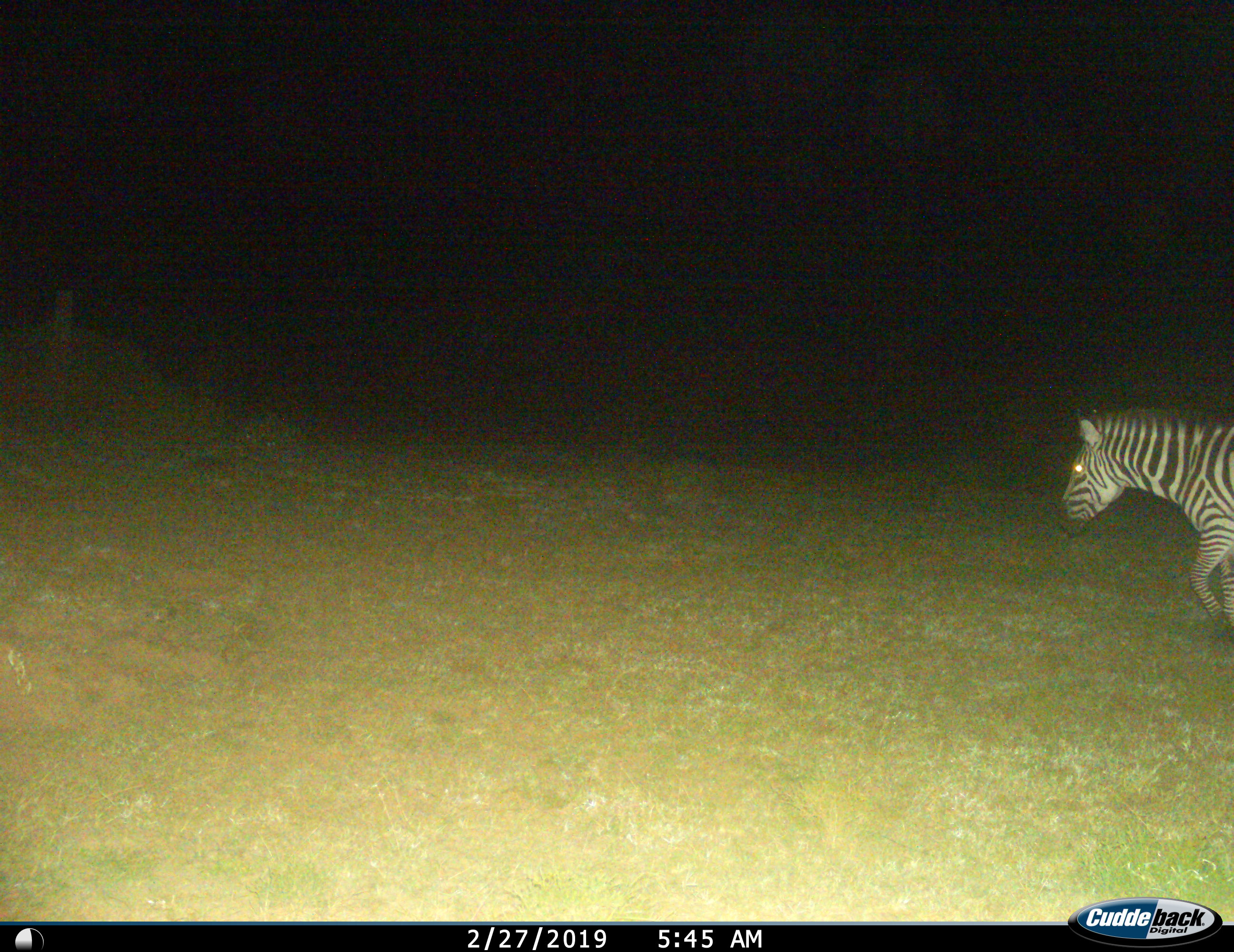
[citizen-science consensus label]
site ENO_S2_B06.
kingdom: Animalia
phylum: Chordata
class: Mammalia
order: Perissodactyla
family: Equidae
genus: Equus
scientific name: Equus quagga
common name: plains zebra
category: zebraplains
Zebraplains (plains zebra) (Equus quagga), count 1. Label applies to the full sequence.